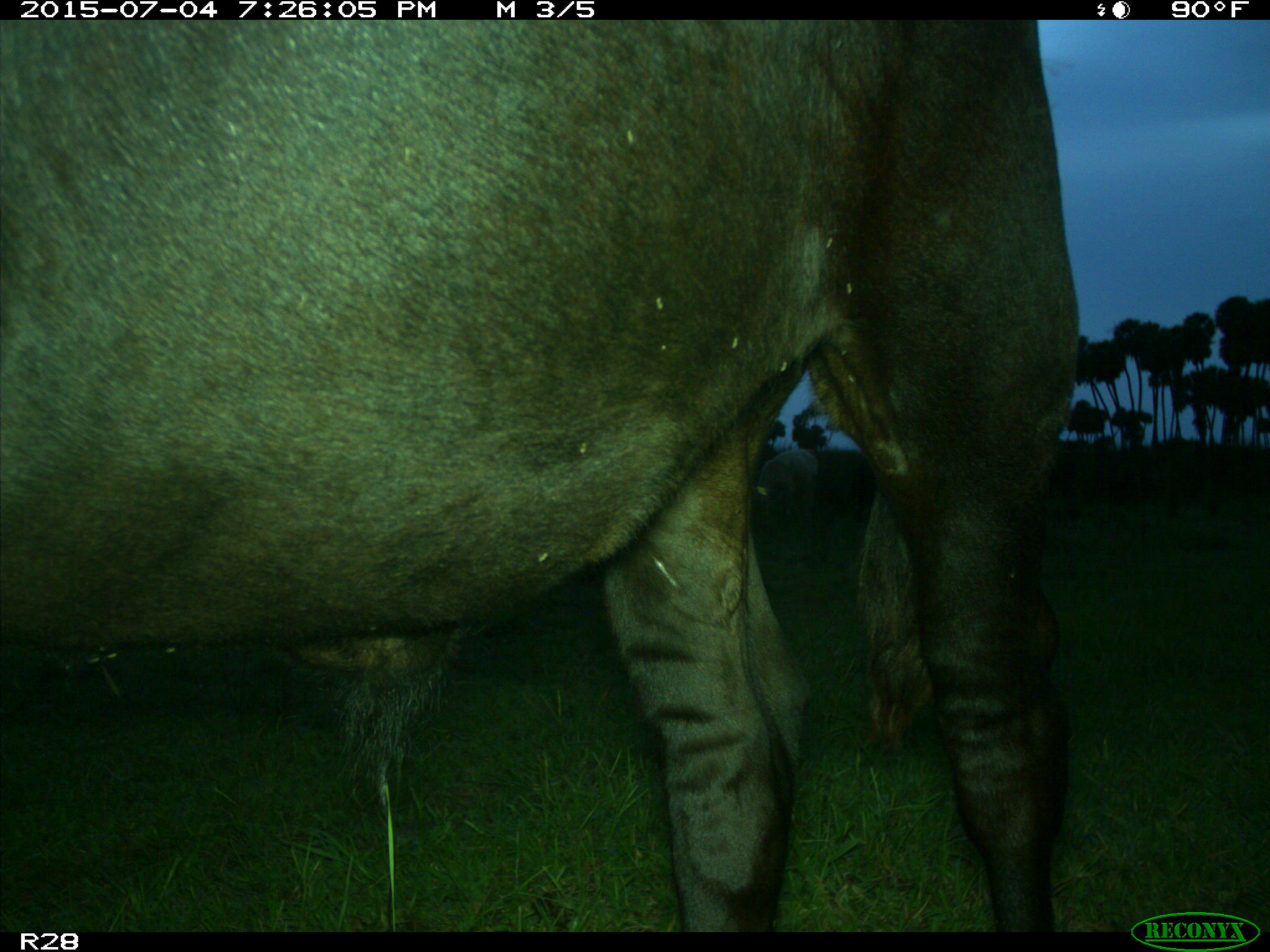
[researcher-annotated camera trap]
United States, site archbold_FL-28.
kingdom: Animalia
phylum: Chordata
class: Mammalia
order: Artiodactyla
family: Bovidae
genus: Bos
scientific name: Bos taurus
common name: domestic cow